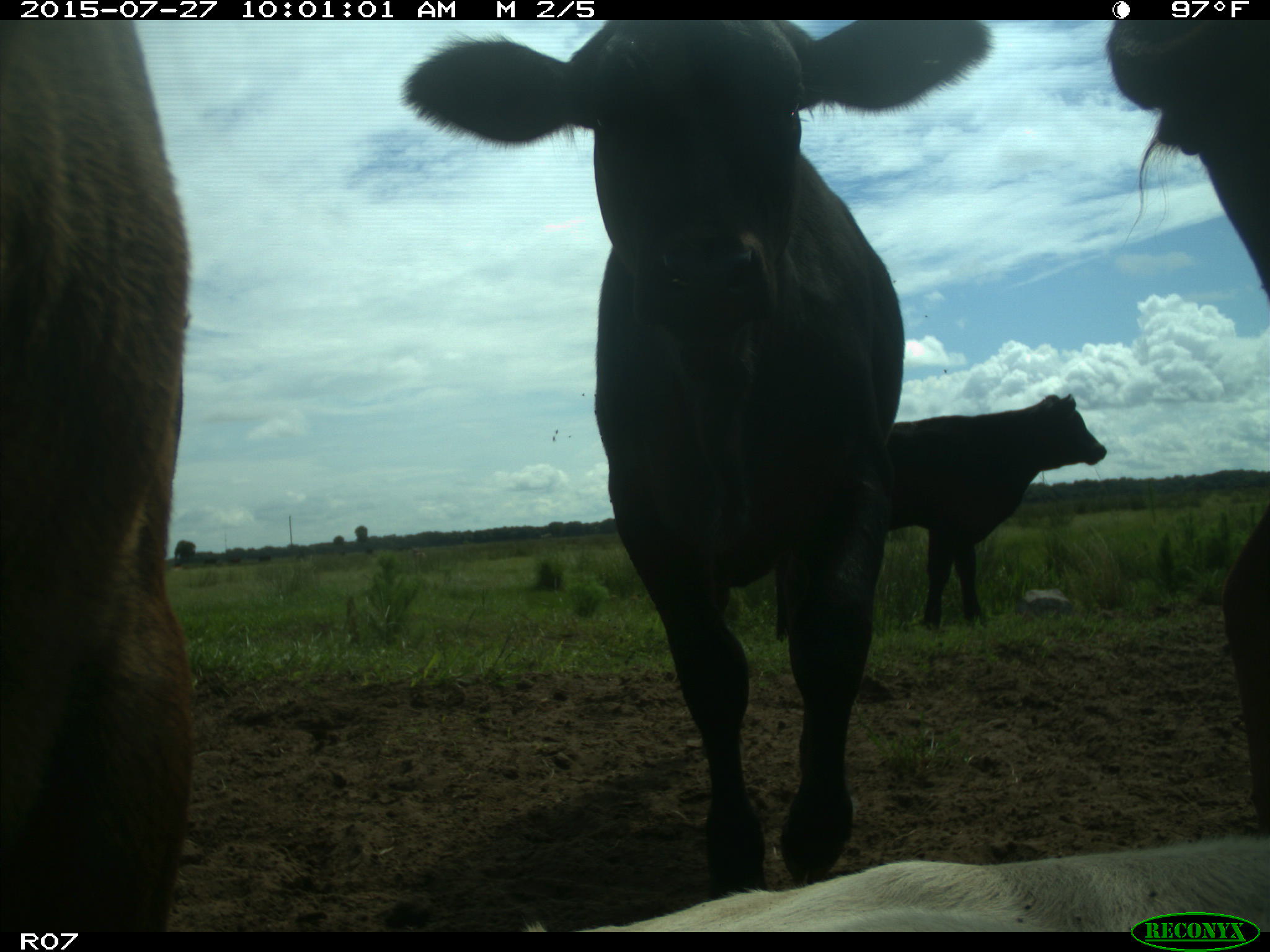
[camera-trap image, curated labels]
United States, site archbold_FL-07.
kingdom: Animalia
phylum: Chordata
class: Mammalia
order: Artiodactyla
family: Bovidae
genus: Bos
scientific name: Bos taurus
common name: domestic cow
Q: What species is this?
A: Bos taurus (domestic cow).